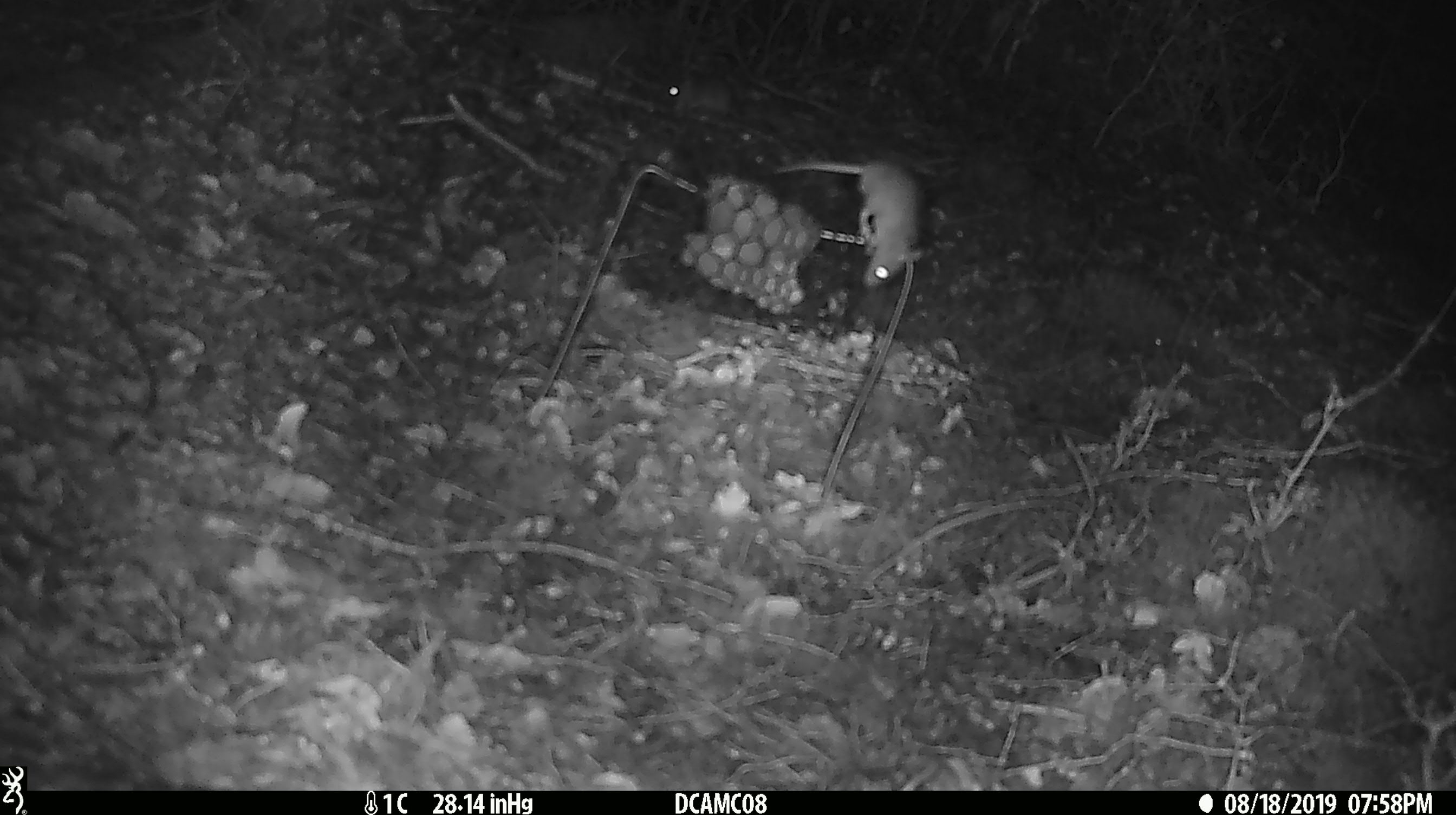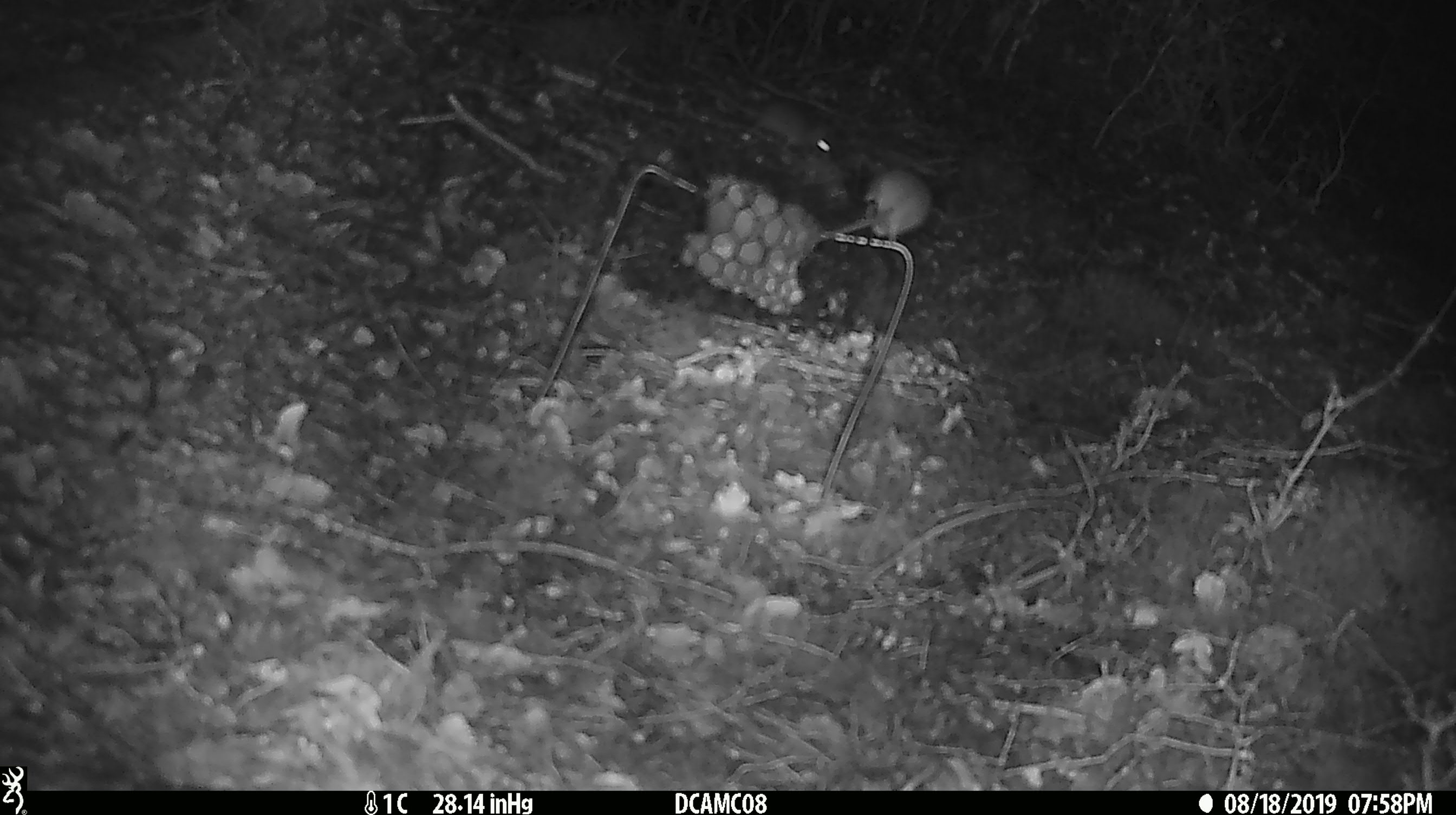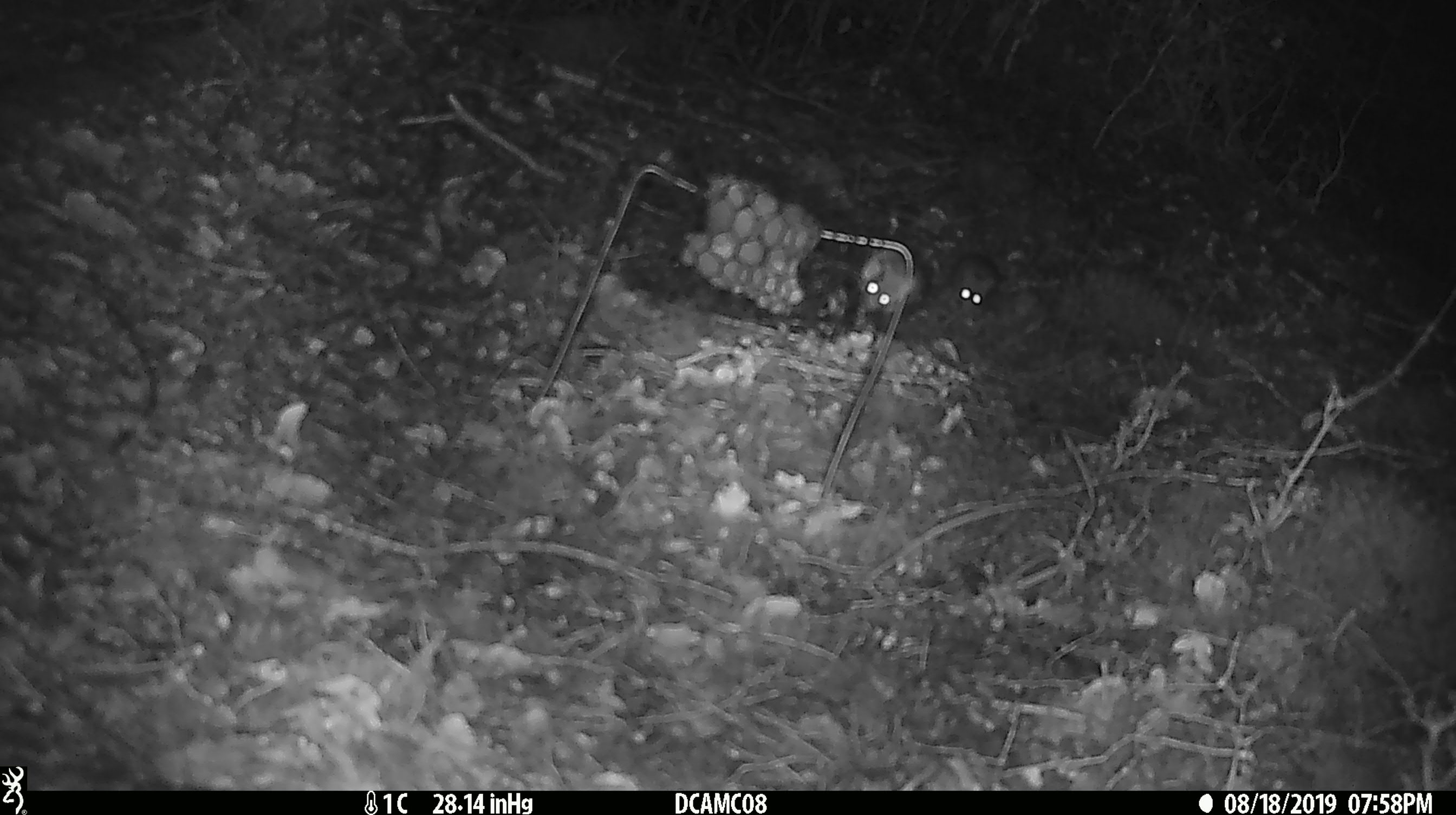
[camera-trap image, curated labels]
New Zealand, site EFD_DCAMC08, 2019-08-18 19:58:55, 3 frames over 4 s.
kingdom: Animalia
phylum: Chordata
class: Mammalia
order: Rodentia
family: Muridae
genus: Mus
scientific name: Mus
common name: mouse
Mouse (Mus).